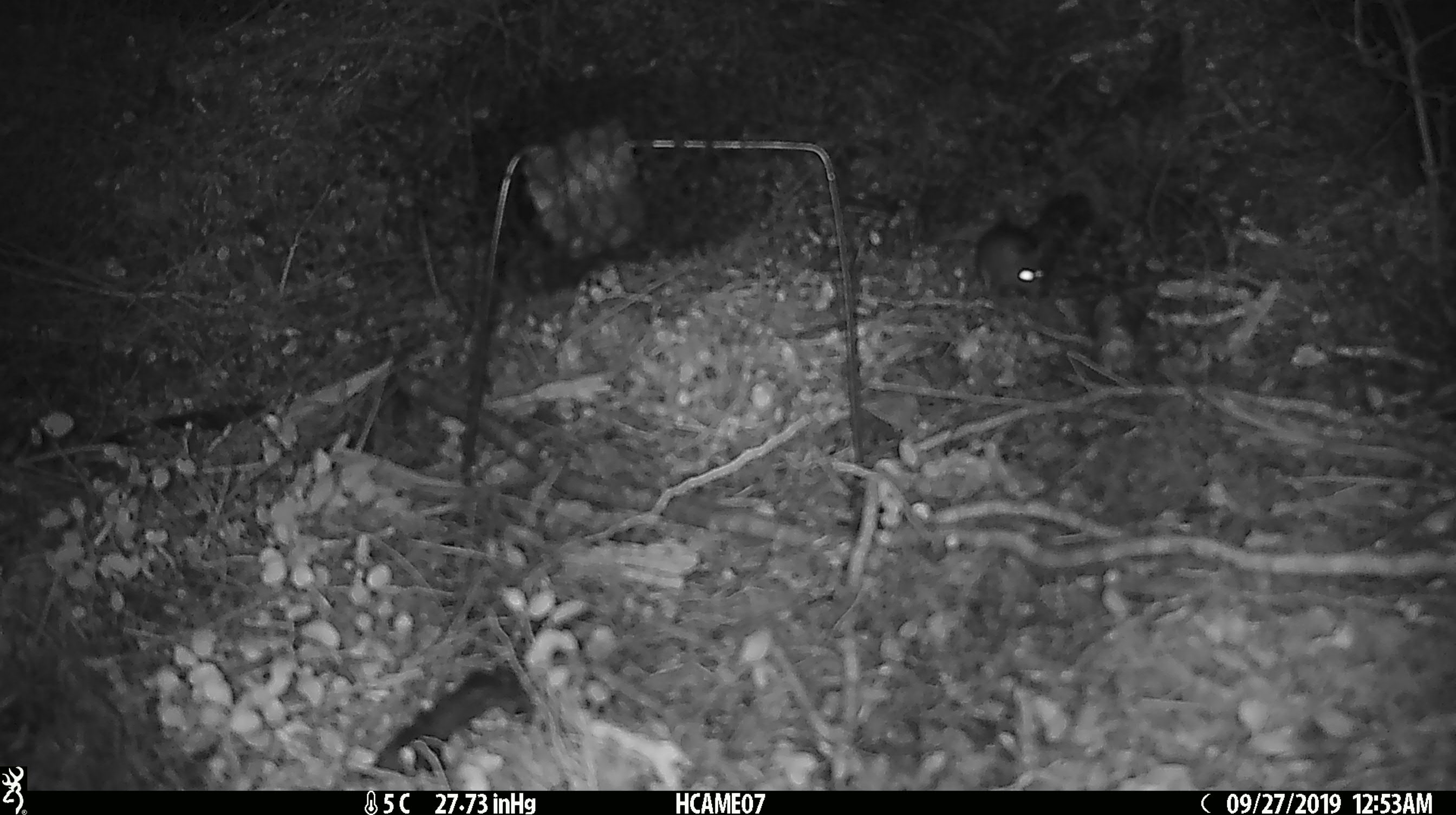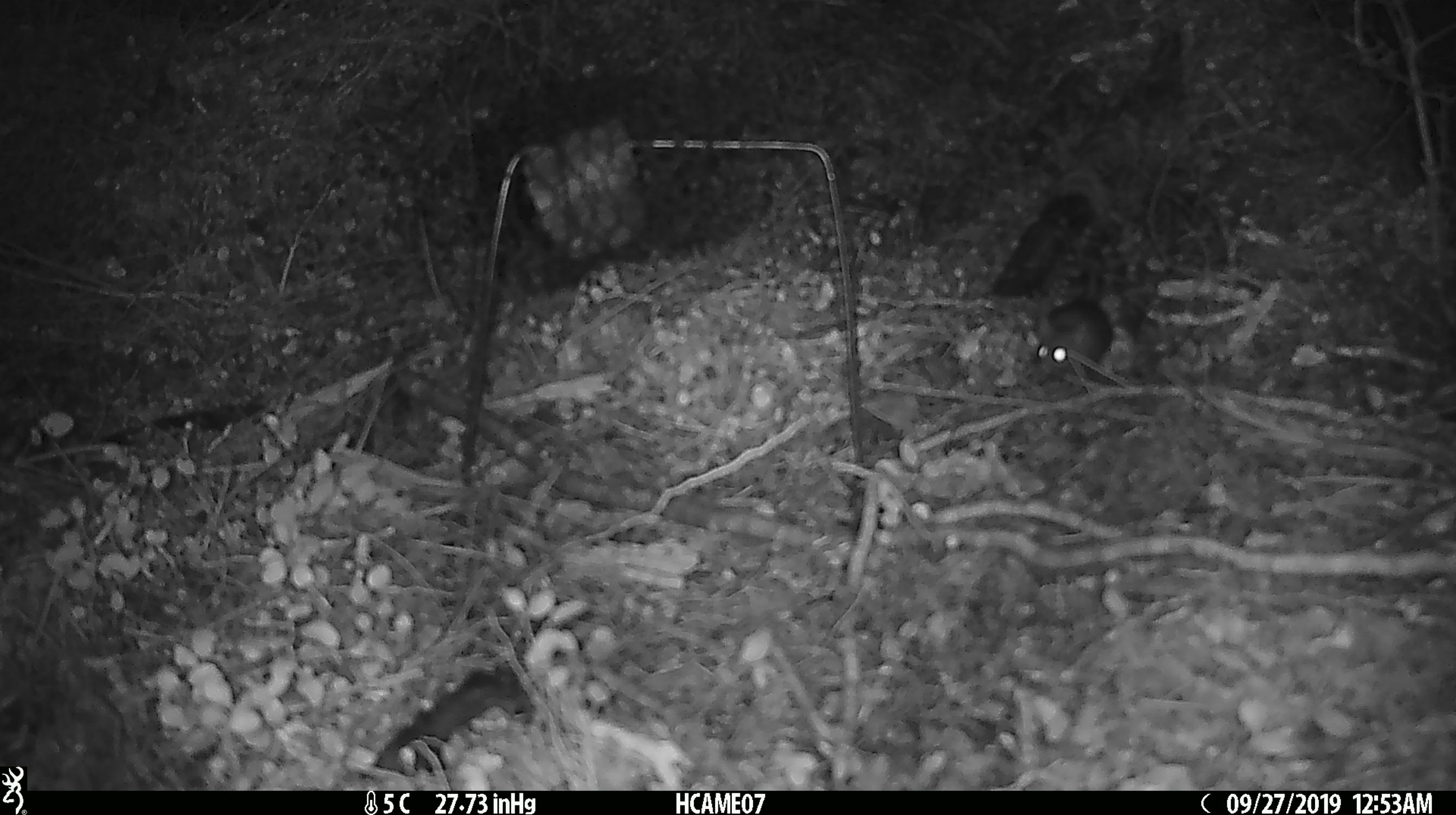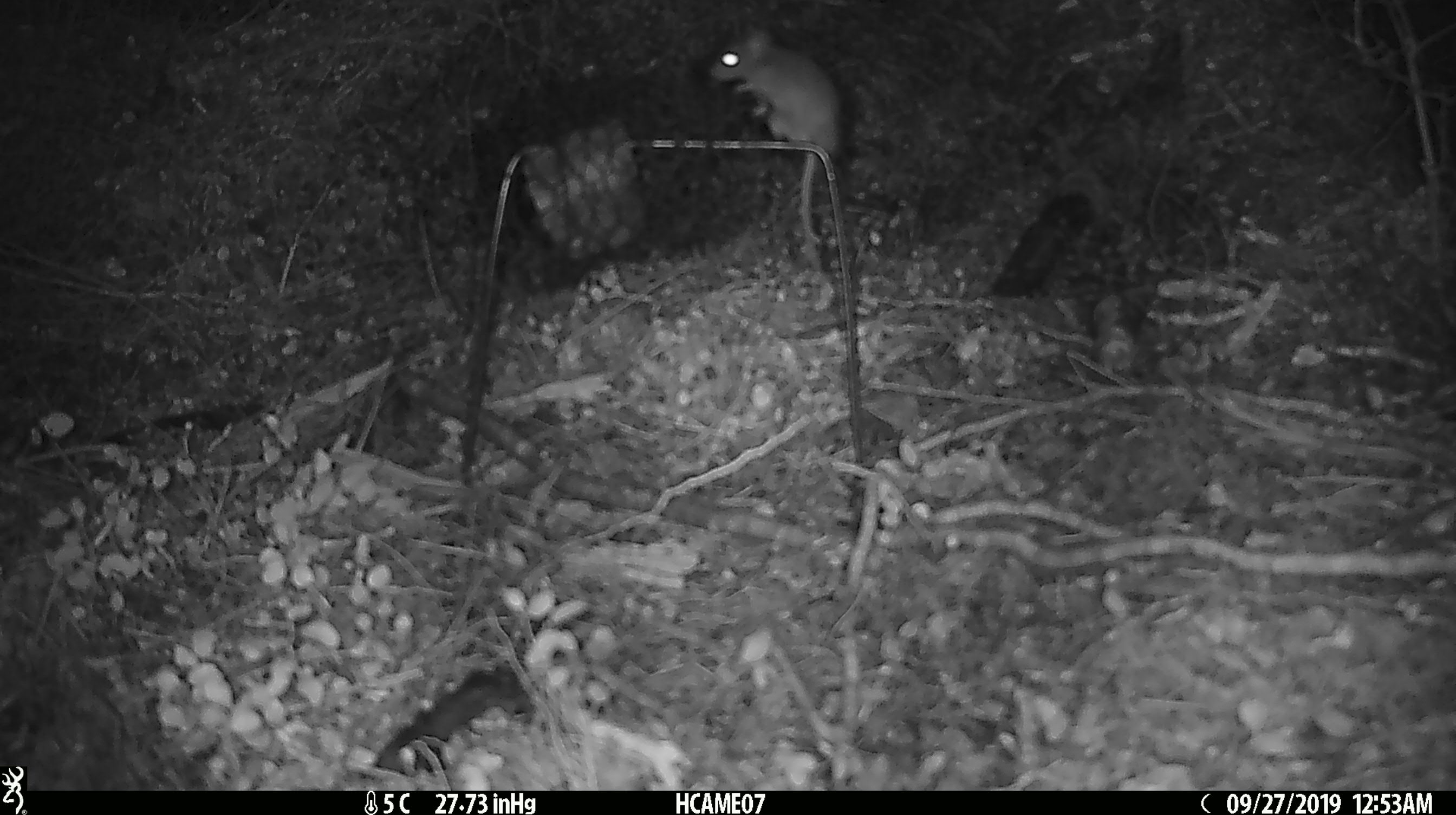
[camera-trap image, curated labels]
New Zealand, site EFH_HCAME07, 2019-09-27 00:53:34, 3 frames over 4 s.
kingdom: Animalia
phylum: Chordata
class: Mammalia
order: Rodentia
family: Muridae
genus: Mus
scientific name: Mus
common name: mouse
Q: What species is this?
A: Mouse (Mus).